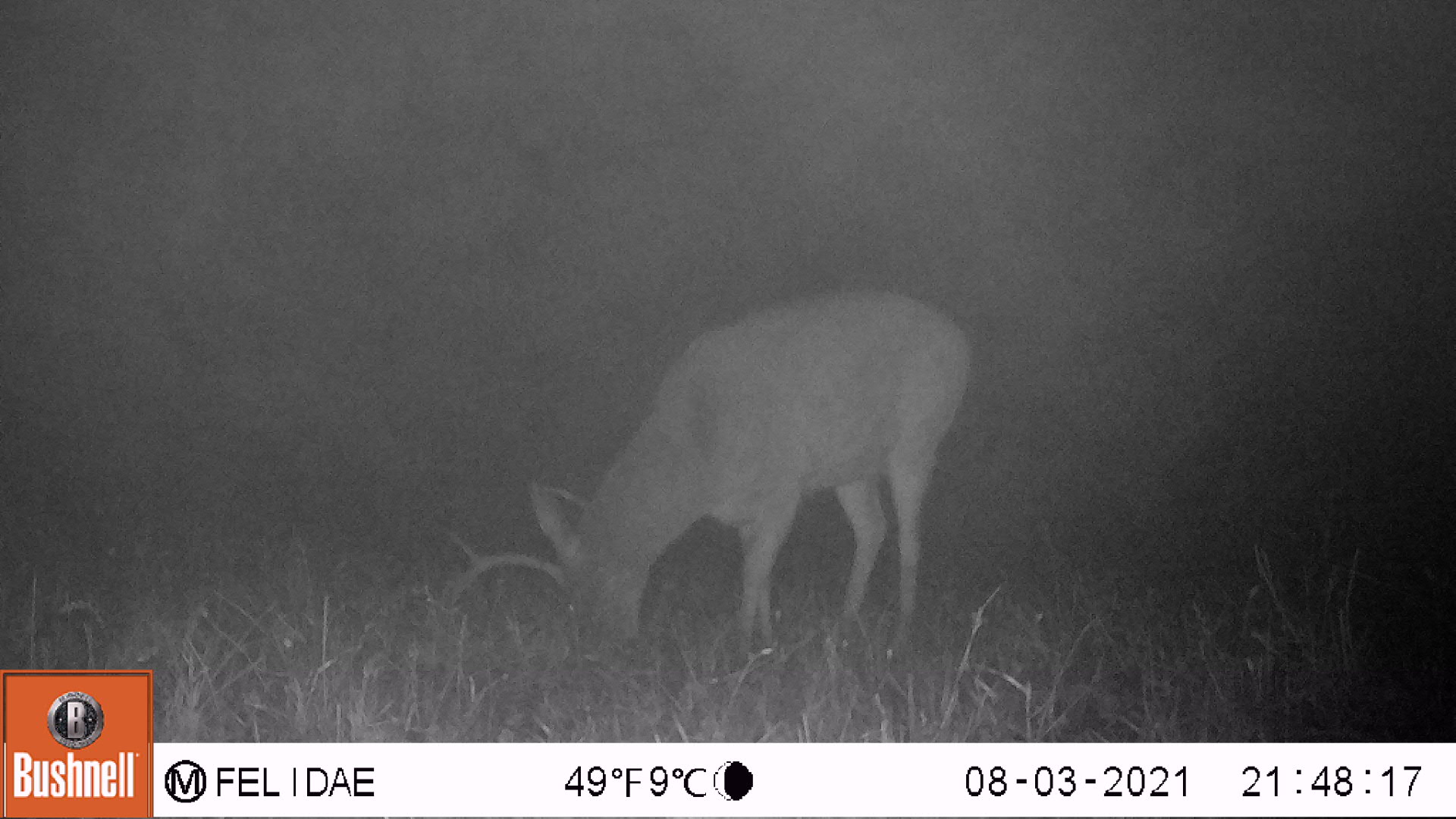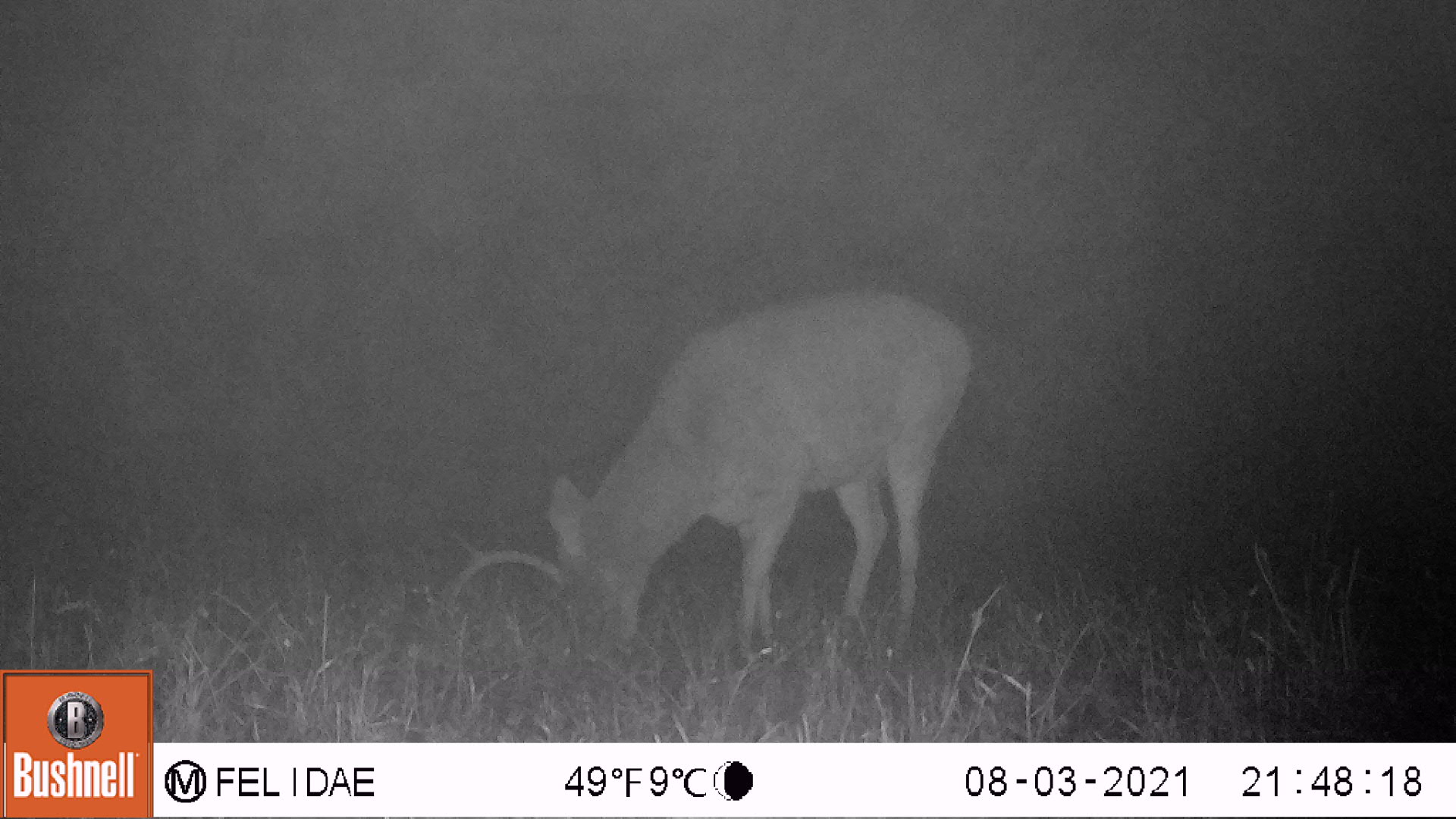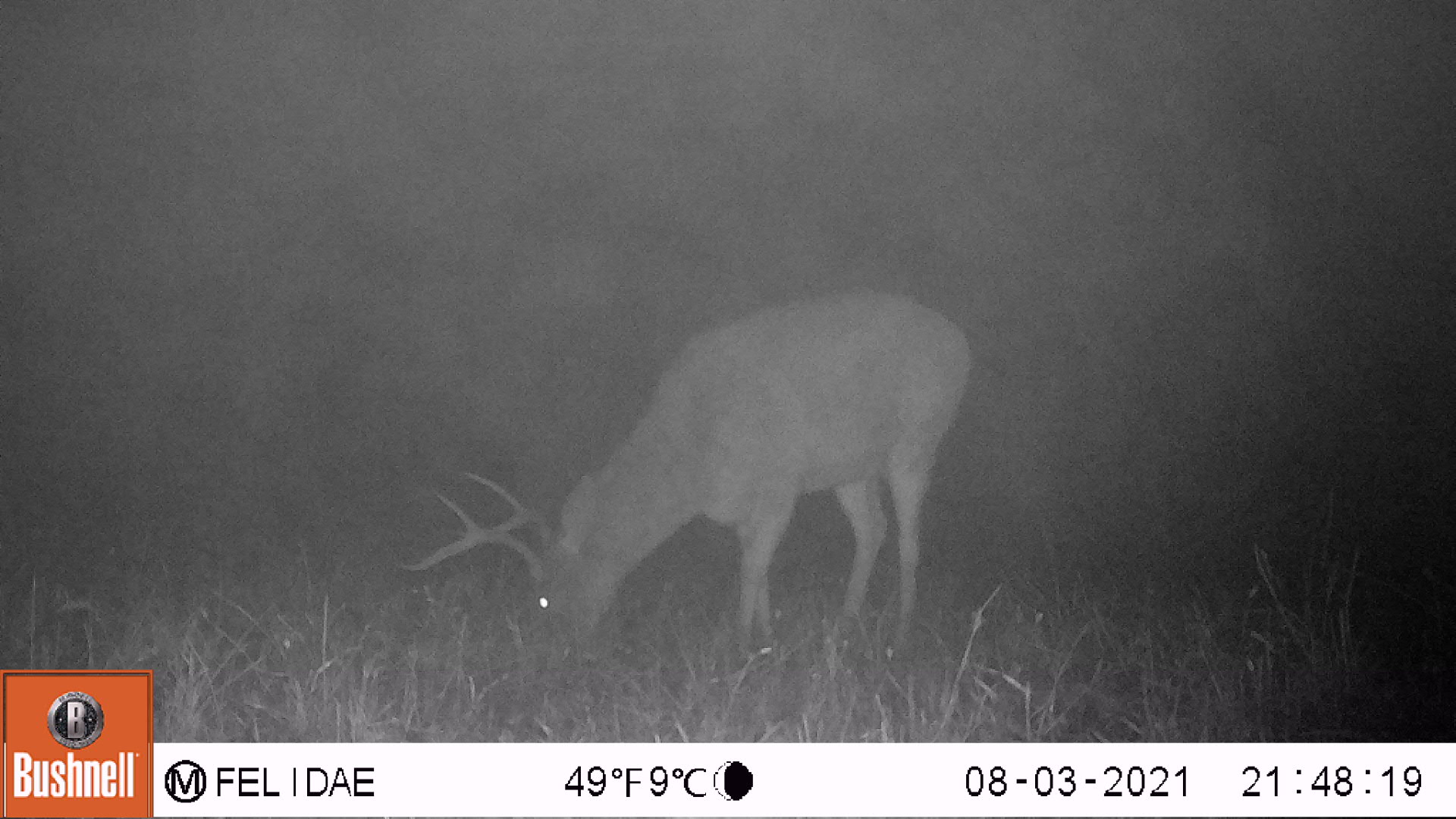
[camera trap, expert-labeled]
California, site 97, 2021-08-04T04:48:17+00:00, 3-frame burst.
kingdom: Animalia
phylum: Chordata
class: Mammalia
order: Artiodactyla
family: Cervidae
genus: Odocoileus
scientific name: Odocoileus hemionus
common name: mule deer